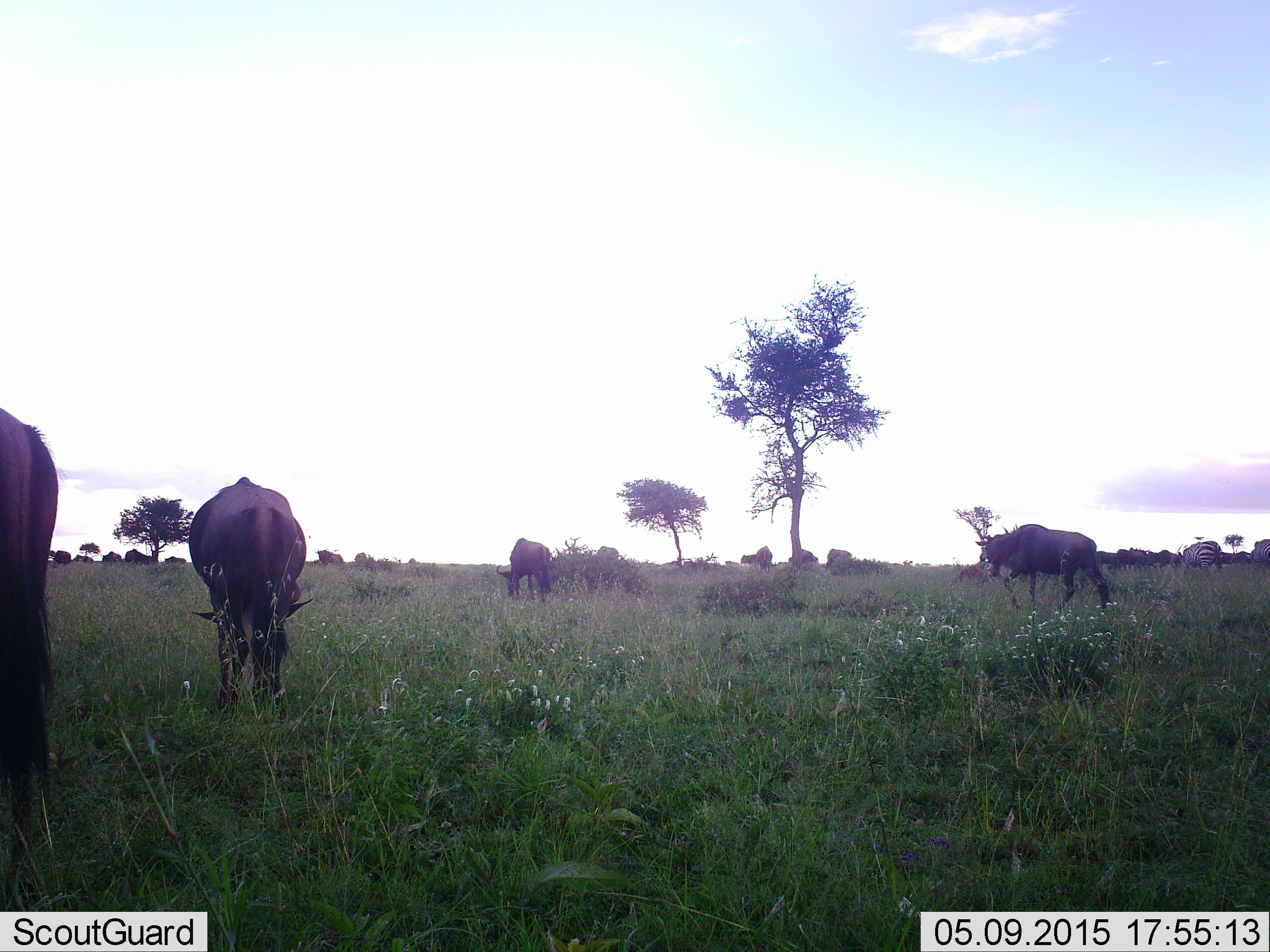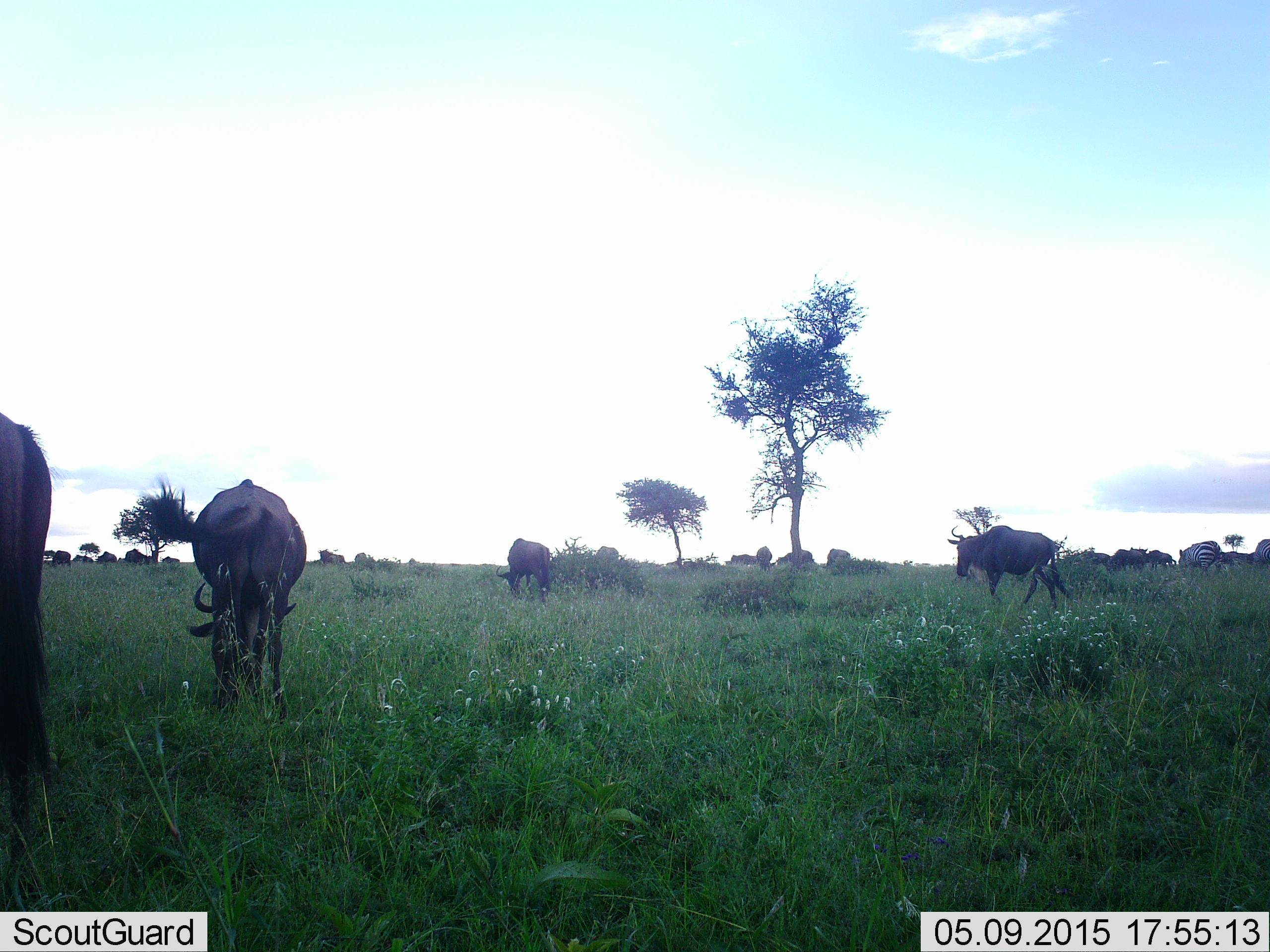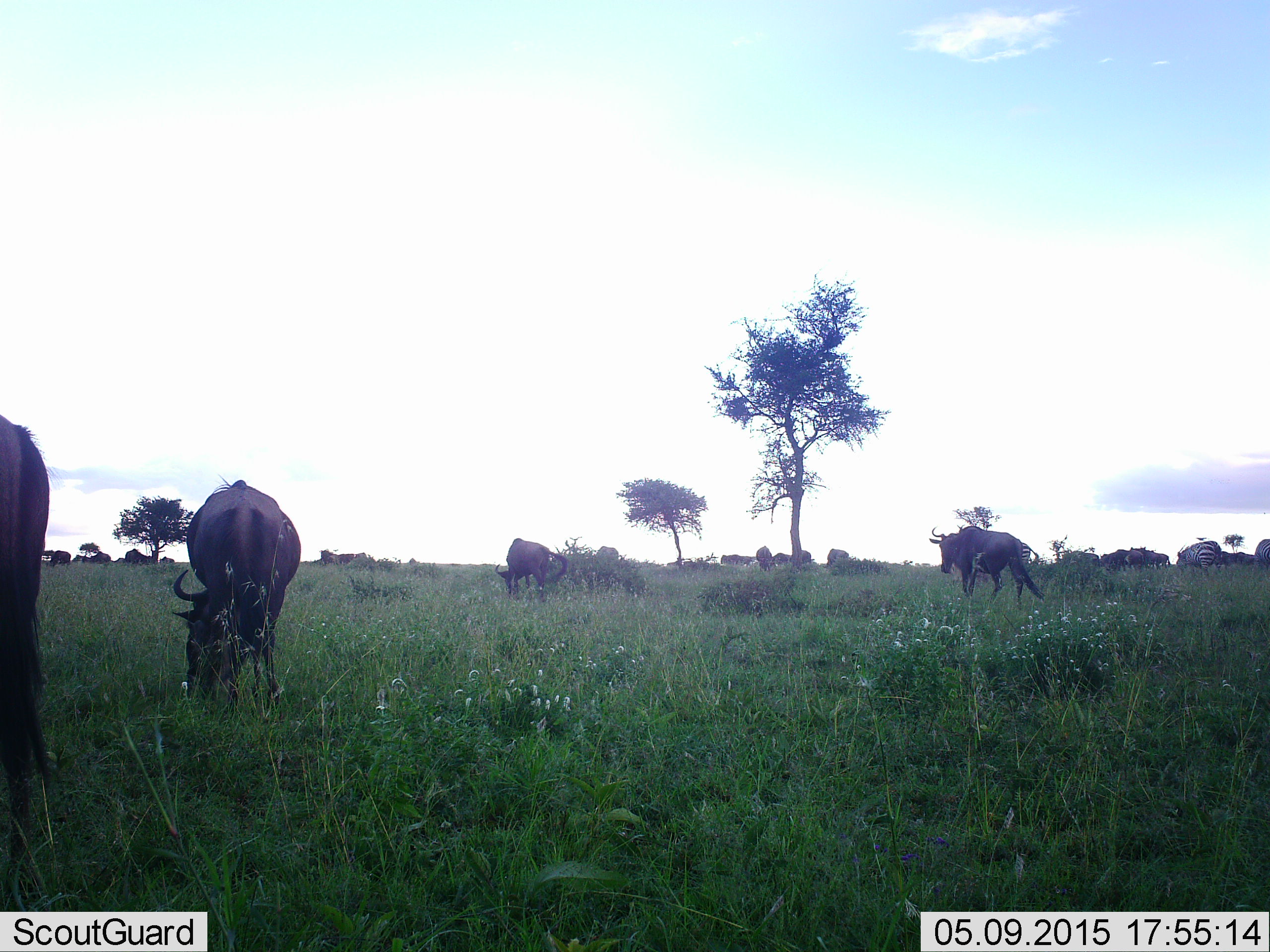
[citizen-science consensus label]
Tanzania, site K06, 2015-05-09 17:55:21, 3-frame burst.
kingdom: Animalia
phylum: Chordata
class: Mammalia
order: Artiodactyla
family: Bovidae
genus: Connochaetes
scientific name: Connochaetes taurinus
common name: blue wildebeest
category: wildebeest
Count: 11-50.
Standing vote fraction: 65%.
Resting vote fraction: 12%.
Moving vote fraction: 59%.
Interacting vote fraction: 0%.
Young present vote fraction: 0%.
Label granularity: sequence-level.